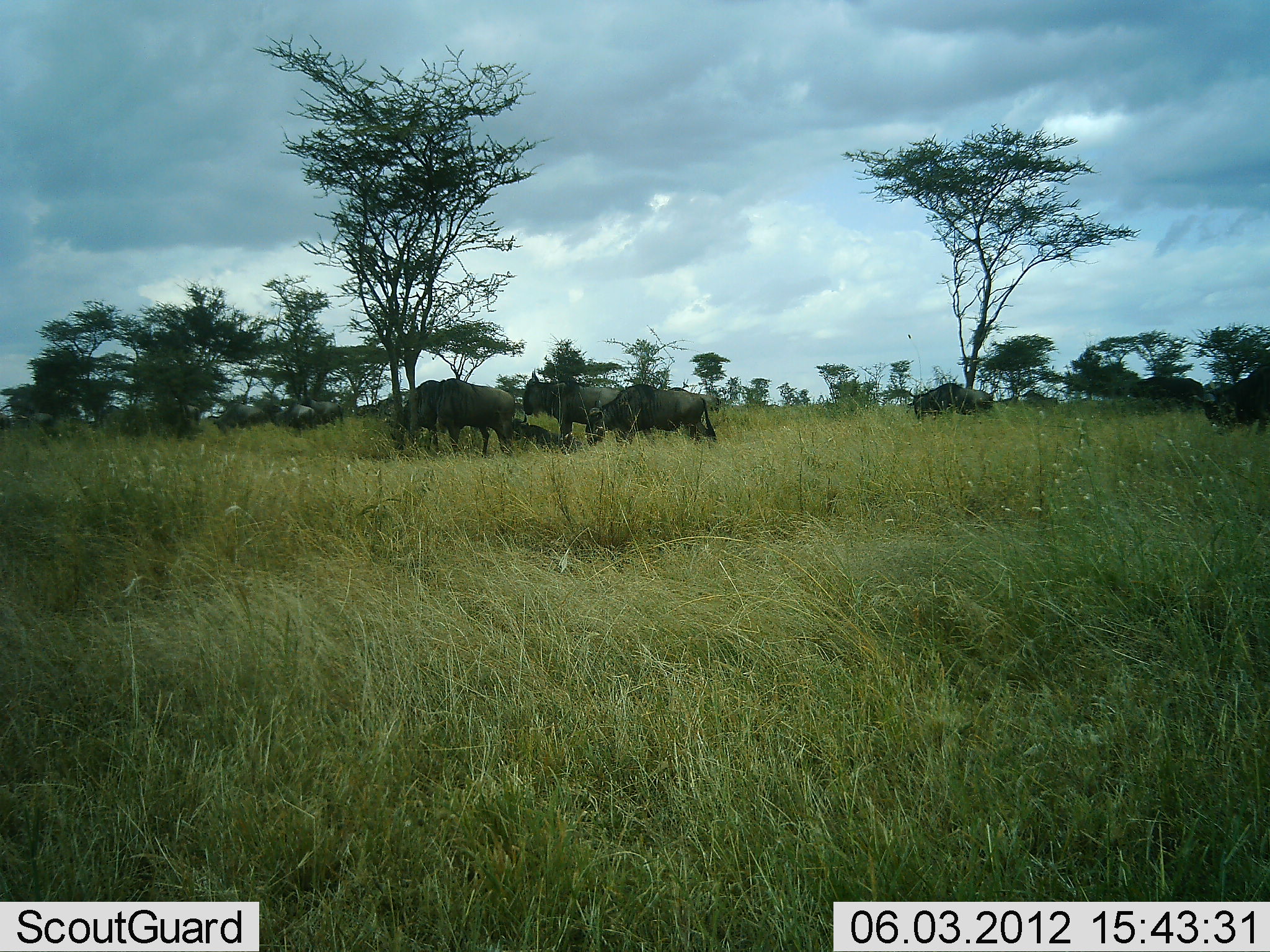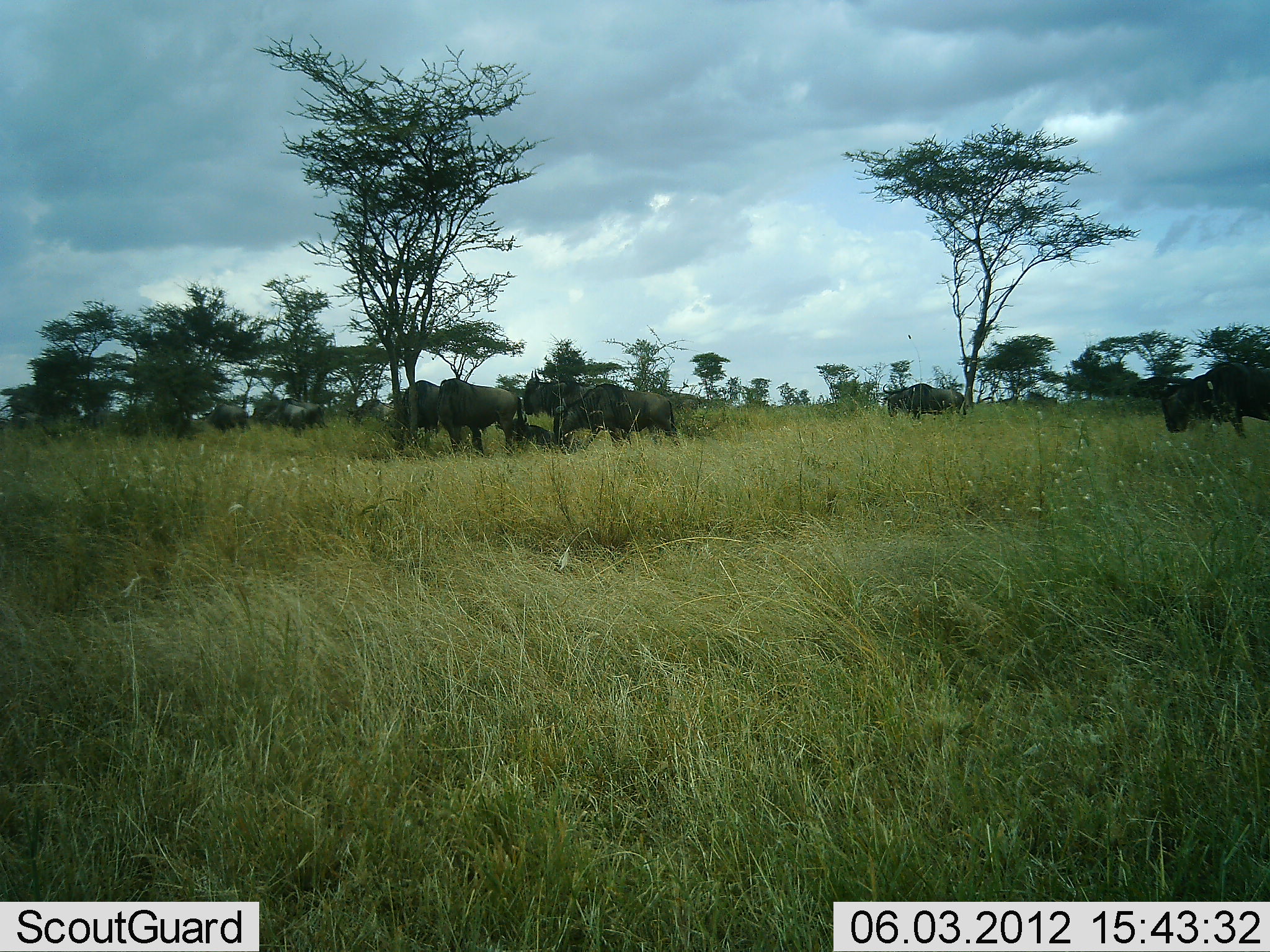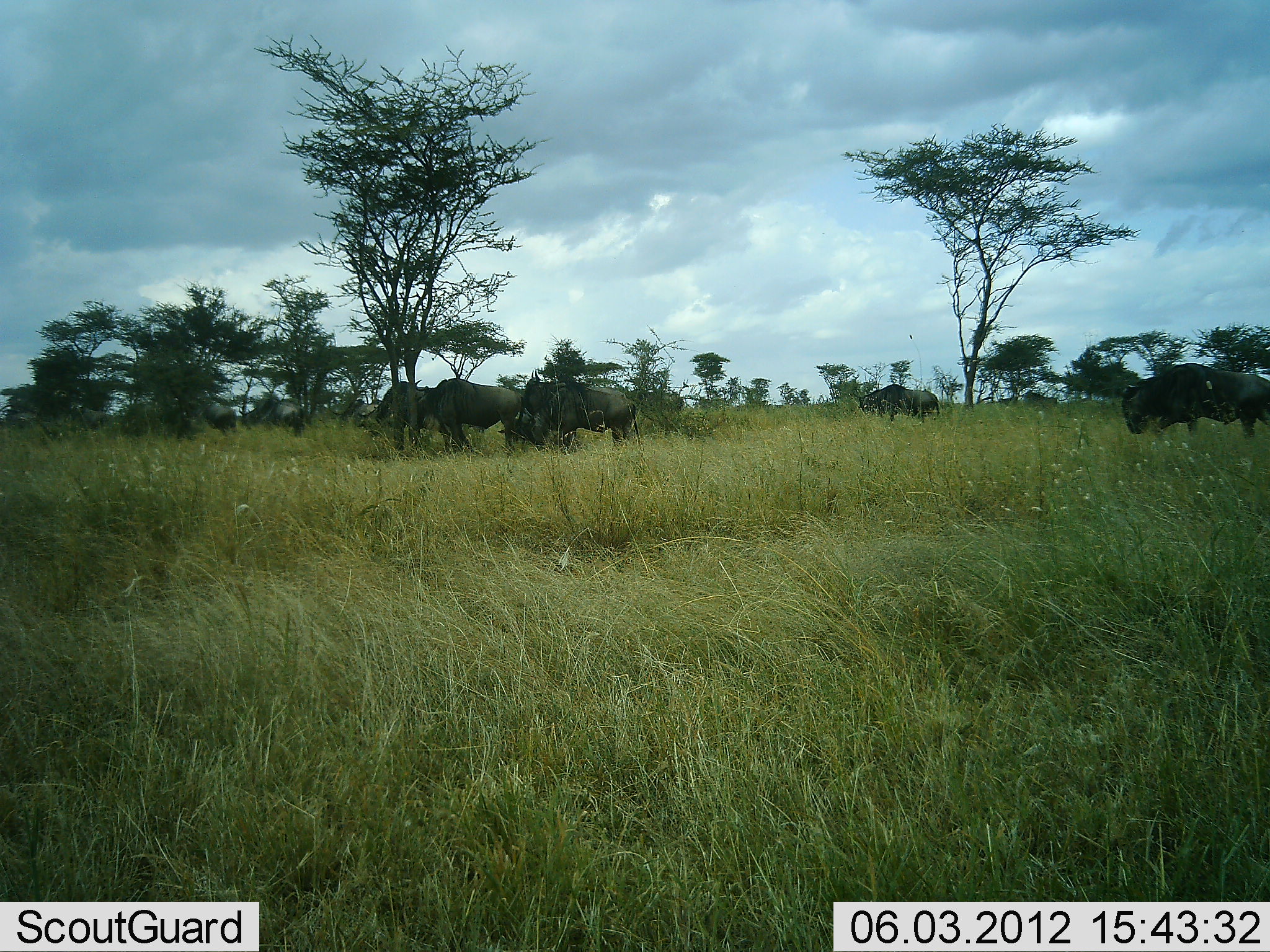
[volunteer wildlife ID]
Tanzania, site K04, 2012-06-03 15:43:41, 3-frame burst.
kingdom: Animalia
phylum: Chordata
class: Mammalia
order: Artiodactyla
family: Bovidae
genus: Connochaetes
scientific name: Connochaetes taurinus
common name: blue wildebeest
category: wildebeest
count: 11-50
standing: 60%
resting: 30%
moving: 70%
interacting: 0%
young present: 0%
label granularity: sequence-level